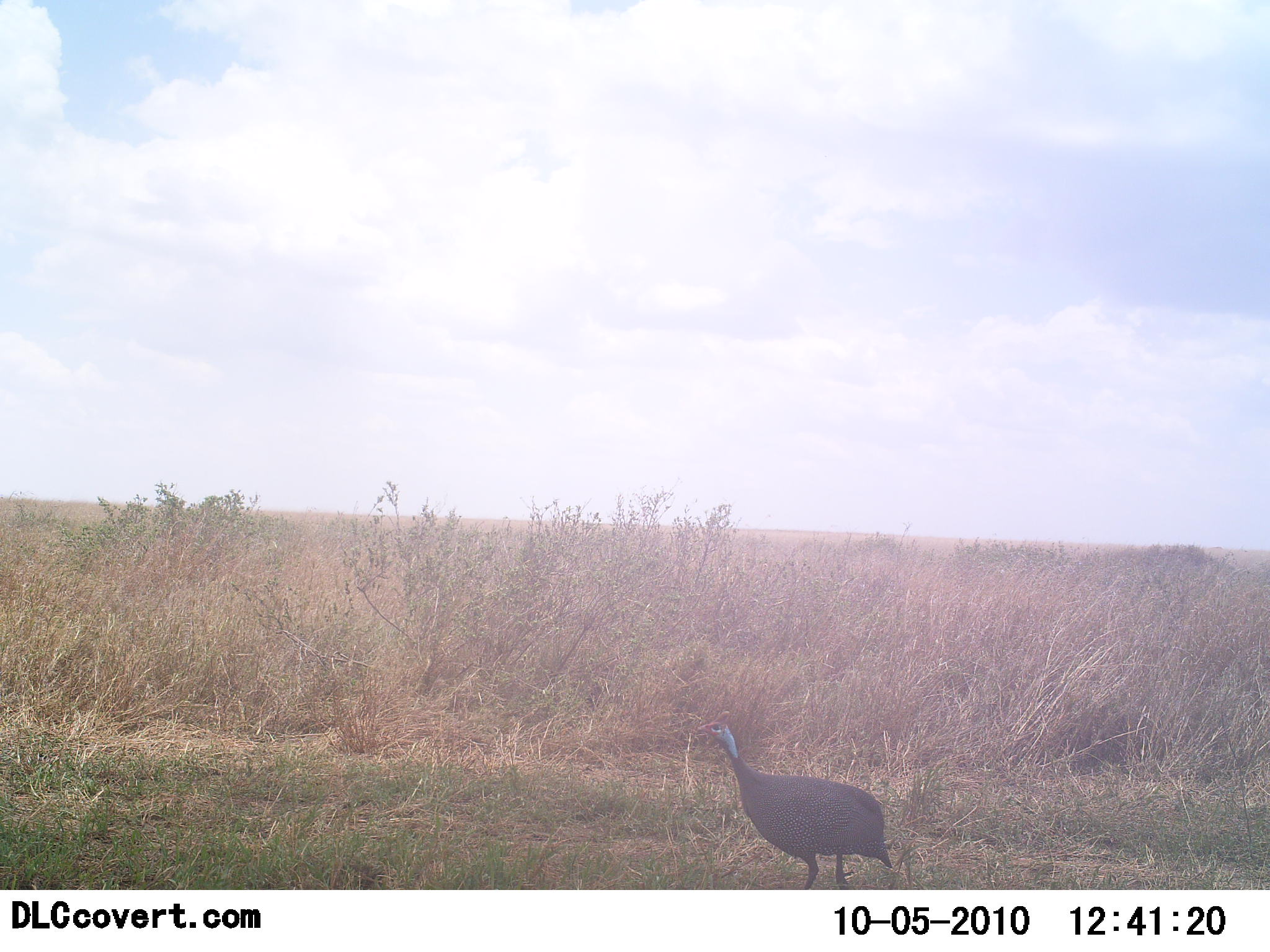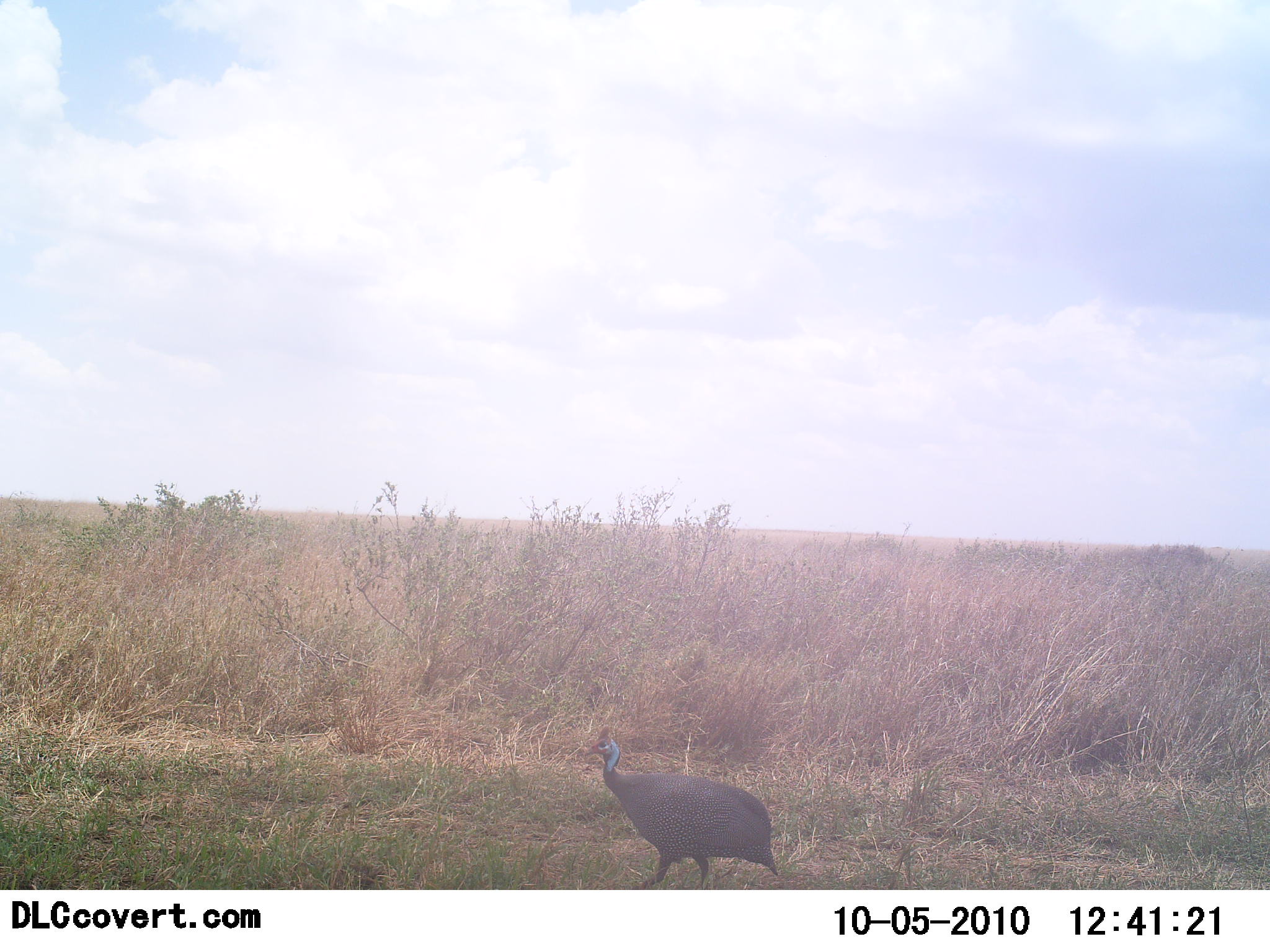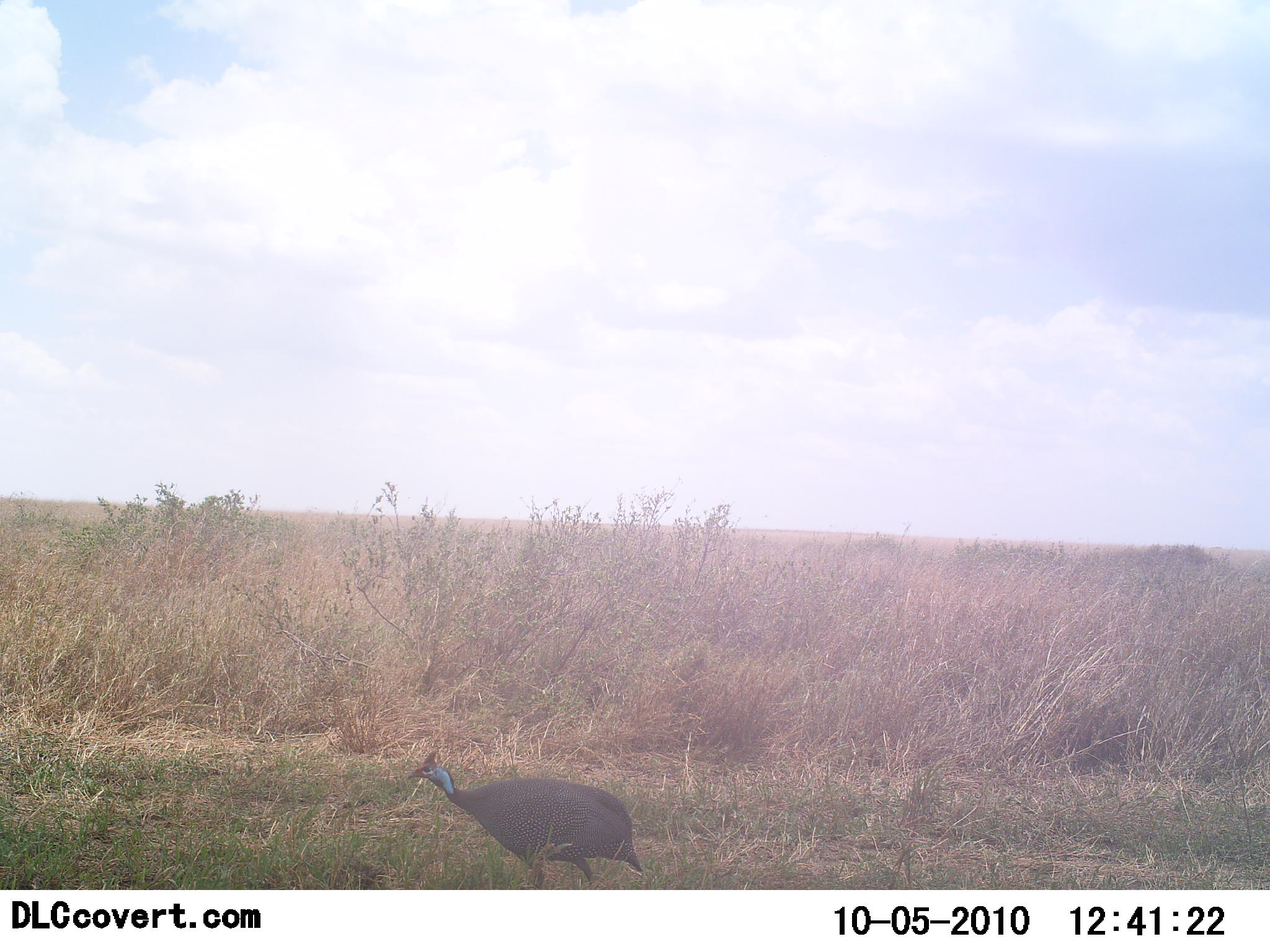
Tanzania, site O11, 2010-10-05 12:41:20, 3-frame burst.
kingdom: Animalia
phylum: Chordata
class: Aves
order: Galliformes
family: Numididae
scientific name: Numididae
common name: guinea fowl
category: guineafowl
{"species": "guineafowl (guinea fowl) (Numididae)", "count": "1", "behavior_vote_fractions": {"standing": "7%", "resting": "0%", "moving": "93%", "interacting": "0%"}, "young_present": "0%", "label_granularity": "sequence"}